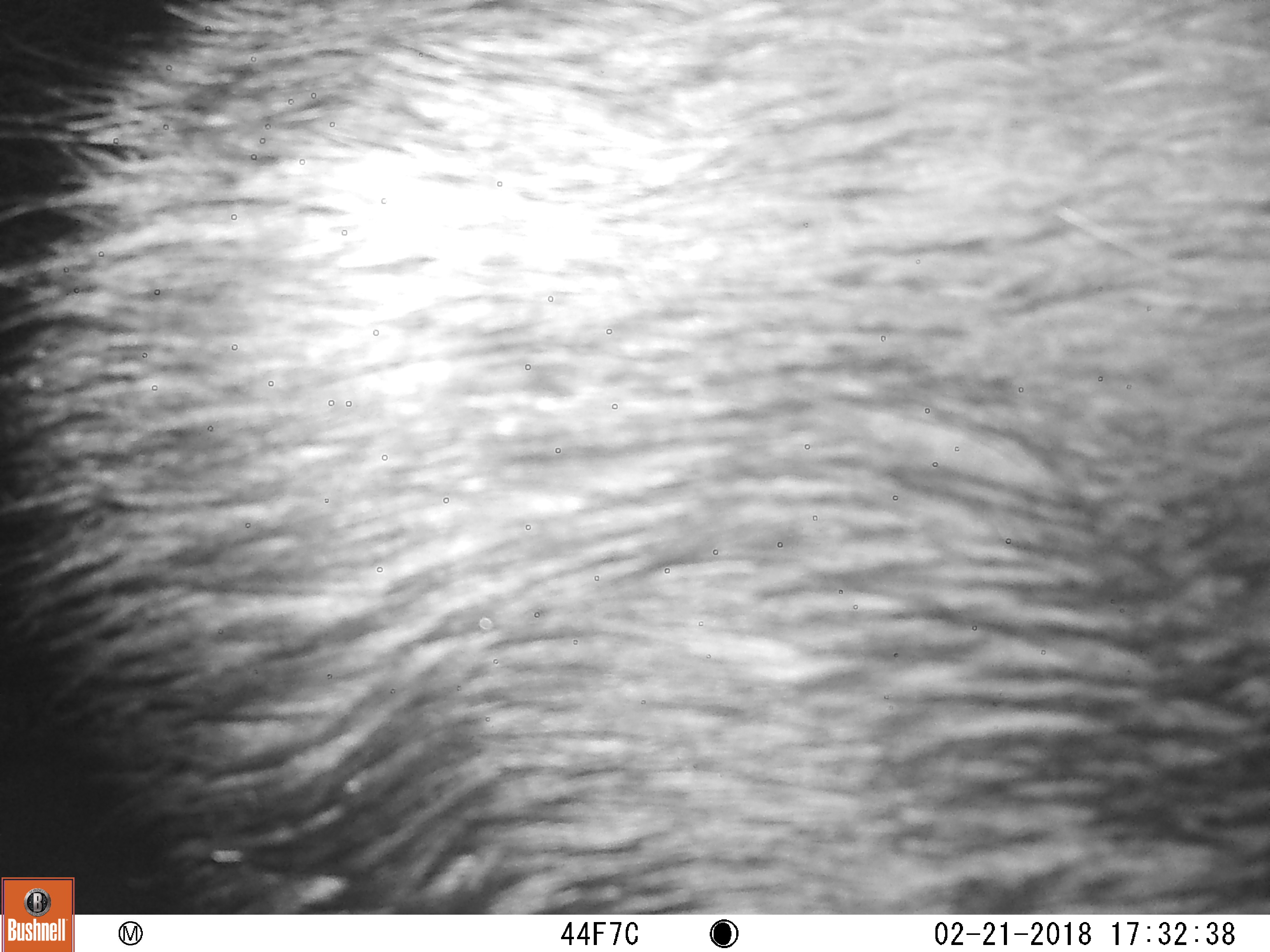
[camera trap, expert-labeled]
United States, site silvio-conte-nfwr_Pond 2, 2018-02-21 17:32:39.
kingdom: Animalia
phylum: Chordata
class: Mammalia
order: Artiodactyla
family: Cervidae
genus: Alces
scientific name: Alces alces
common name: moose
Moose (Alces alces).